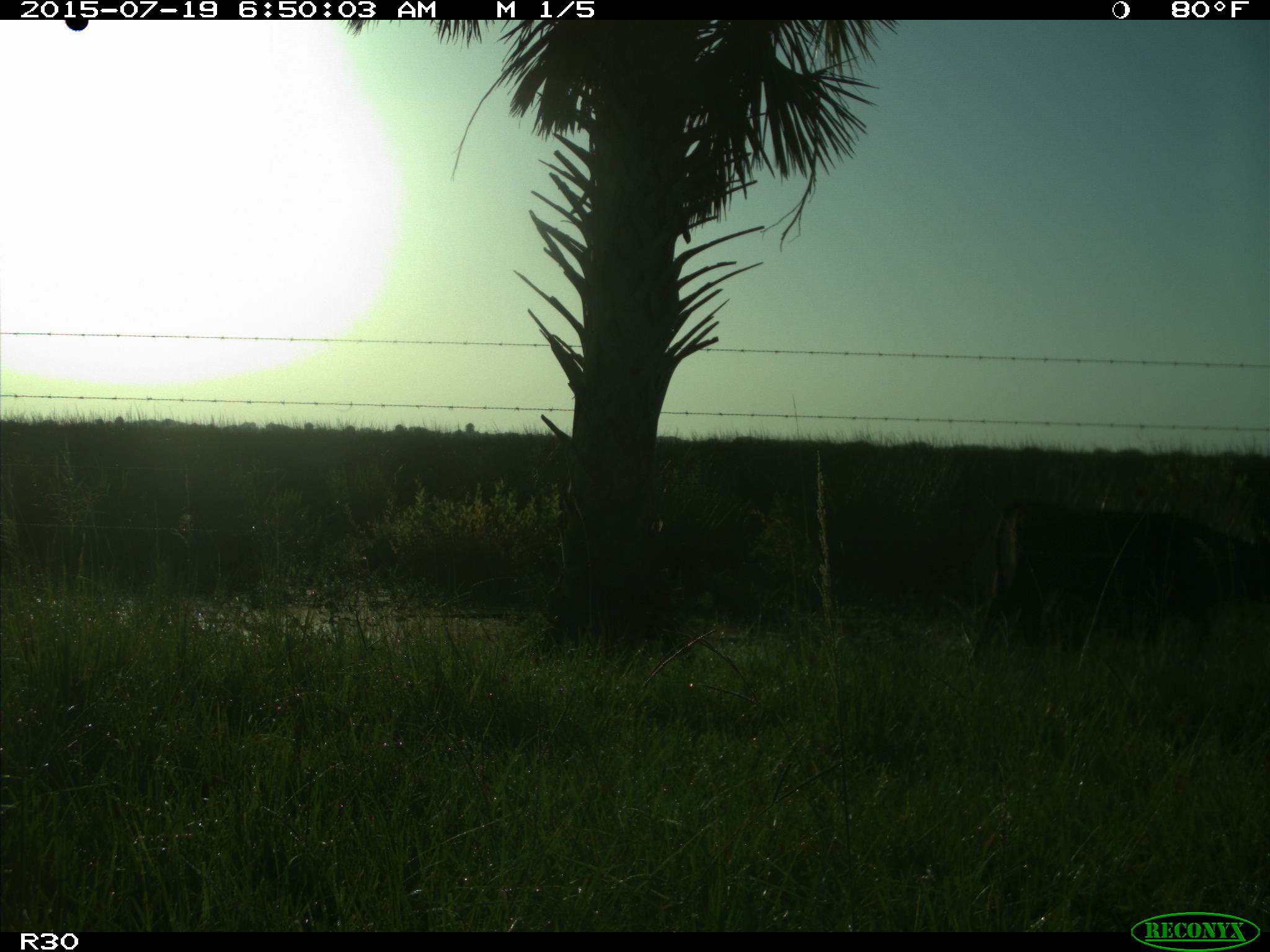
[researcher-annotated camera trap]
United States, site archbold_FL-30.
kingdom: Animalia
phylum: Chordata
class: Mammalia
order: Artiodactyla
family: Bovidae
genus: Bos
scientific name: Bos taurus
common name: domestic cow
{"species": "Bos taurus (domestic cow)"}